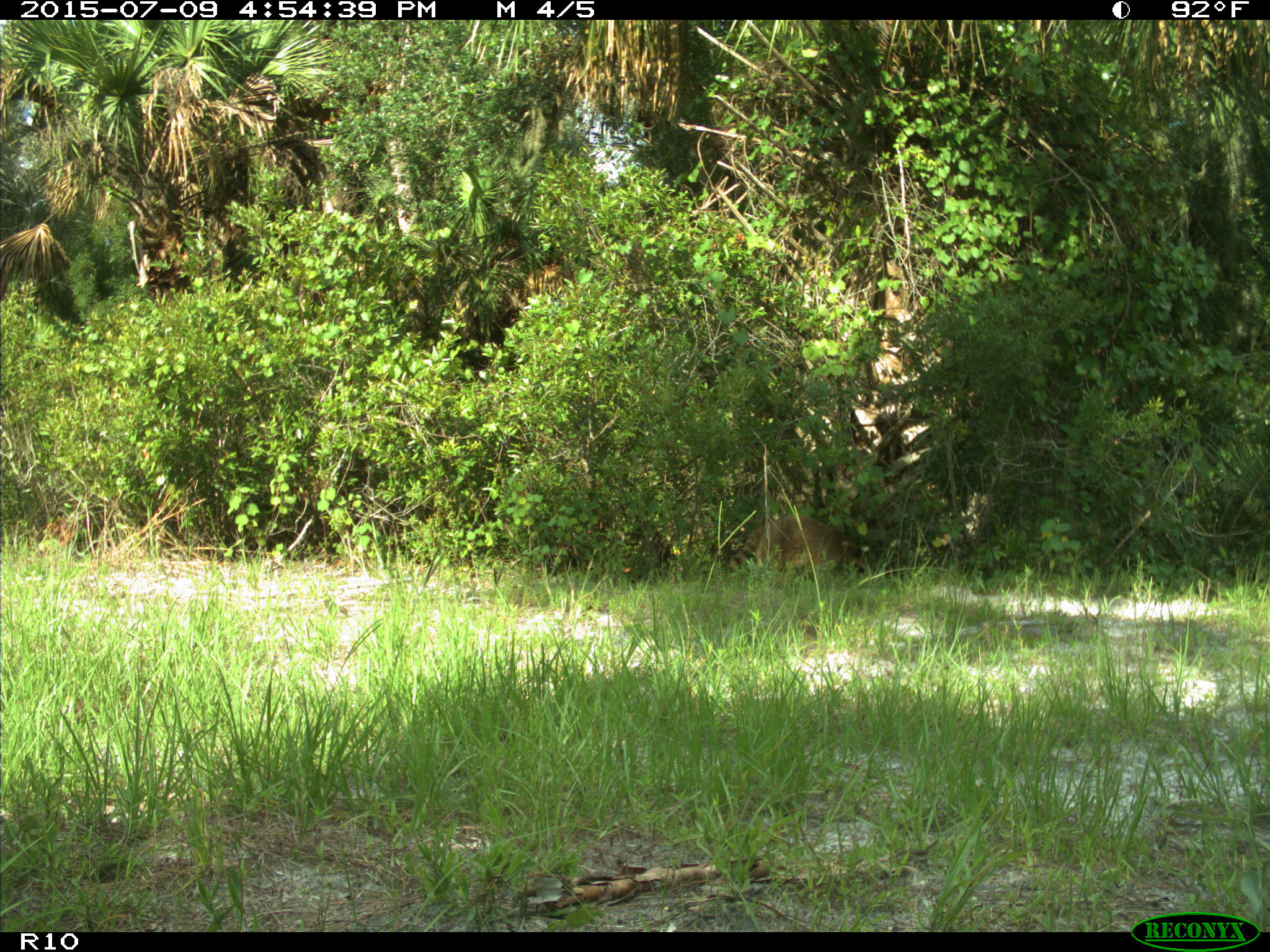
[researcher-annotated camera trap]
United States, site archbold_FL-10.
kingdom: Animalia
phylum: Chordata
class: Mammalia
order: Carnivora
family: Procyonidae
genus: Procyon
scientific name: Procyon lotor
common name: common raccoon